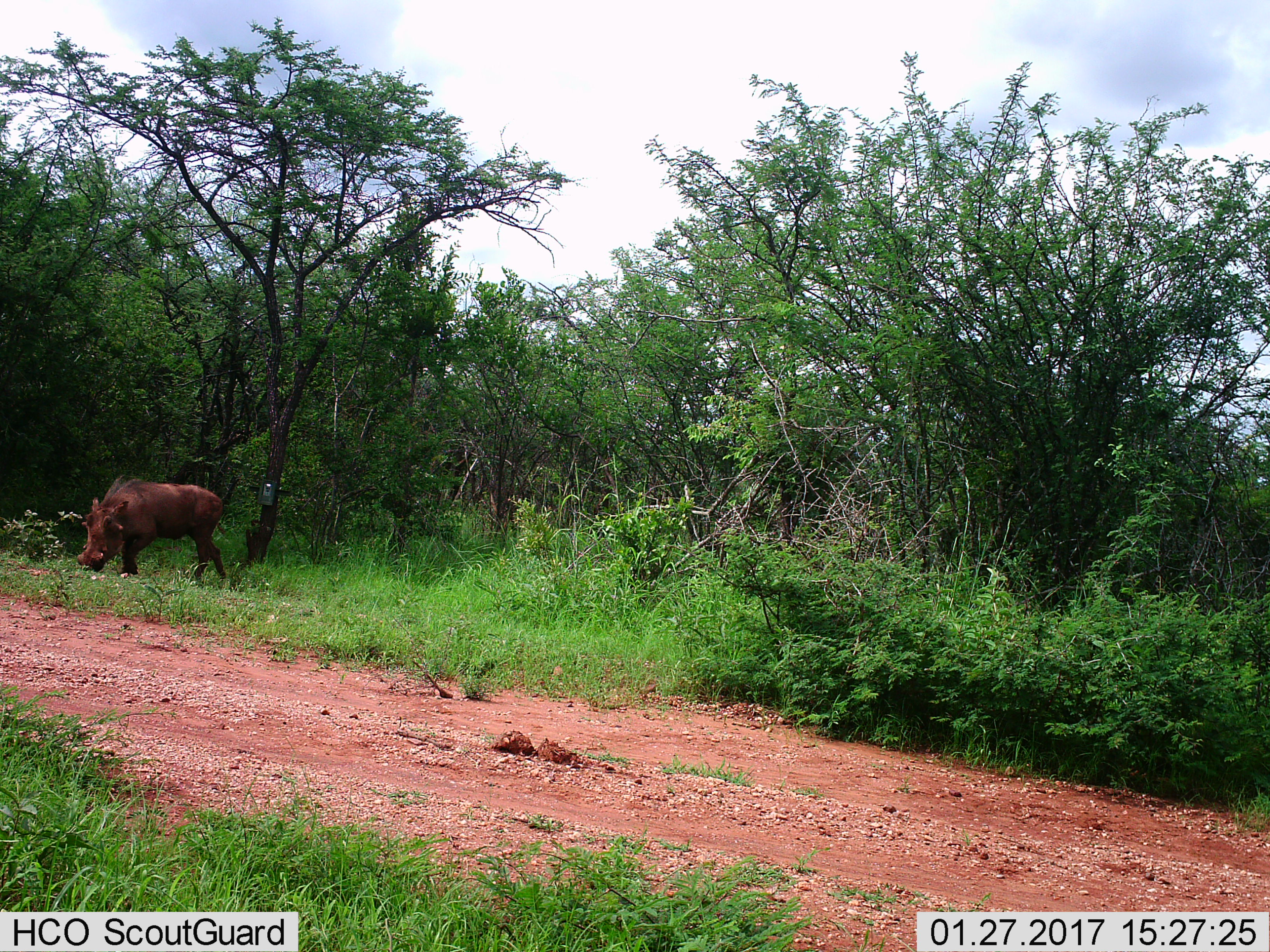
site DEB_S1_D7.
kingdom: Animalia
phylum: Chordata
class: Mammalia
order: Artiodactyla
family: Suidae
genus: Phacochoerus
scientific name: Phacochoerus africanus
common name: warthog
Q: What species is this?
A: Warthog (Phacochoerus africanus).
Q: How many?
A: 1.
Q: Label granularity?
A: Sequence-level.